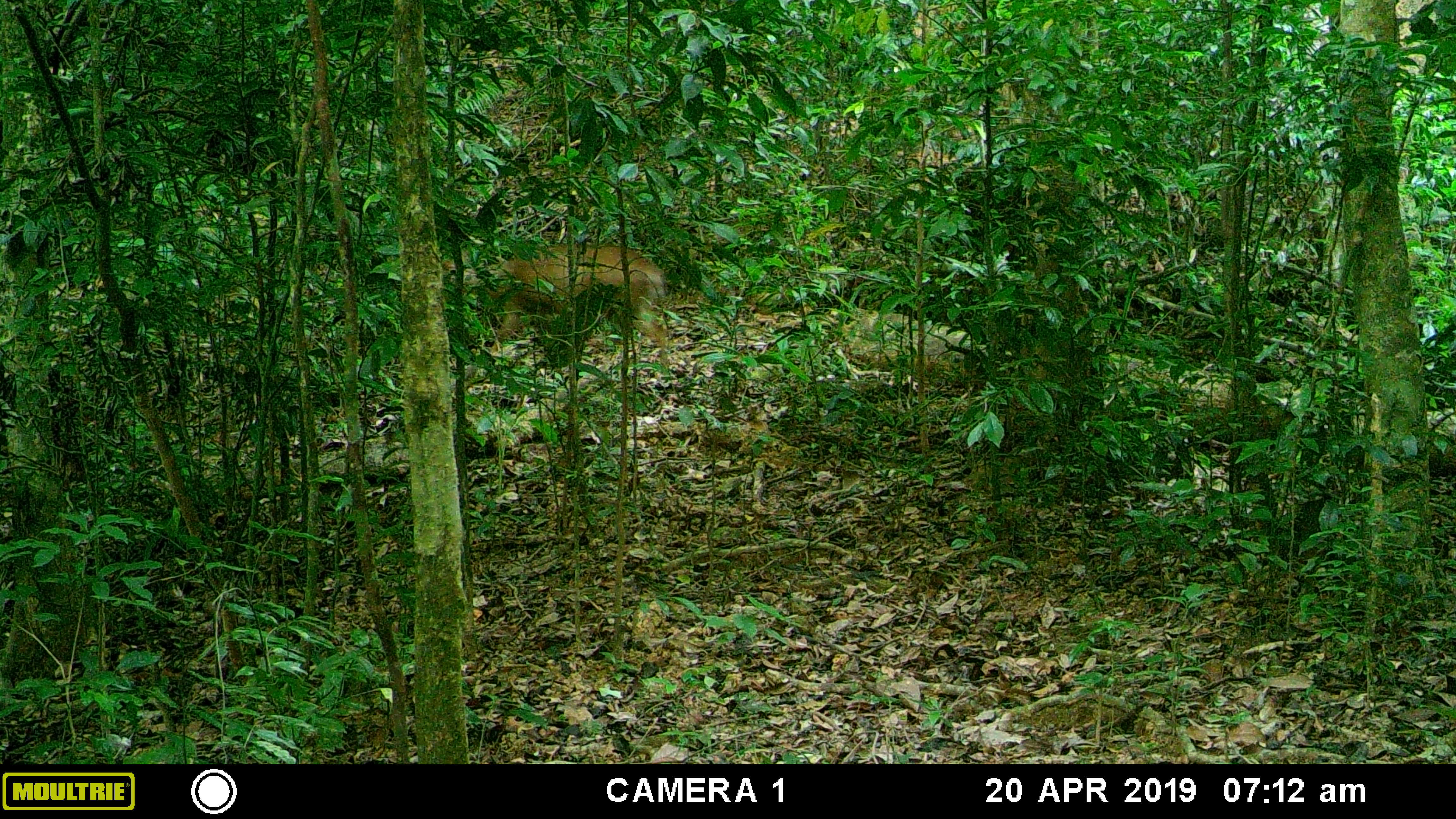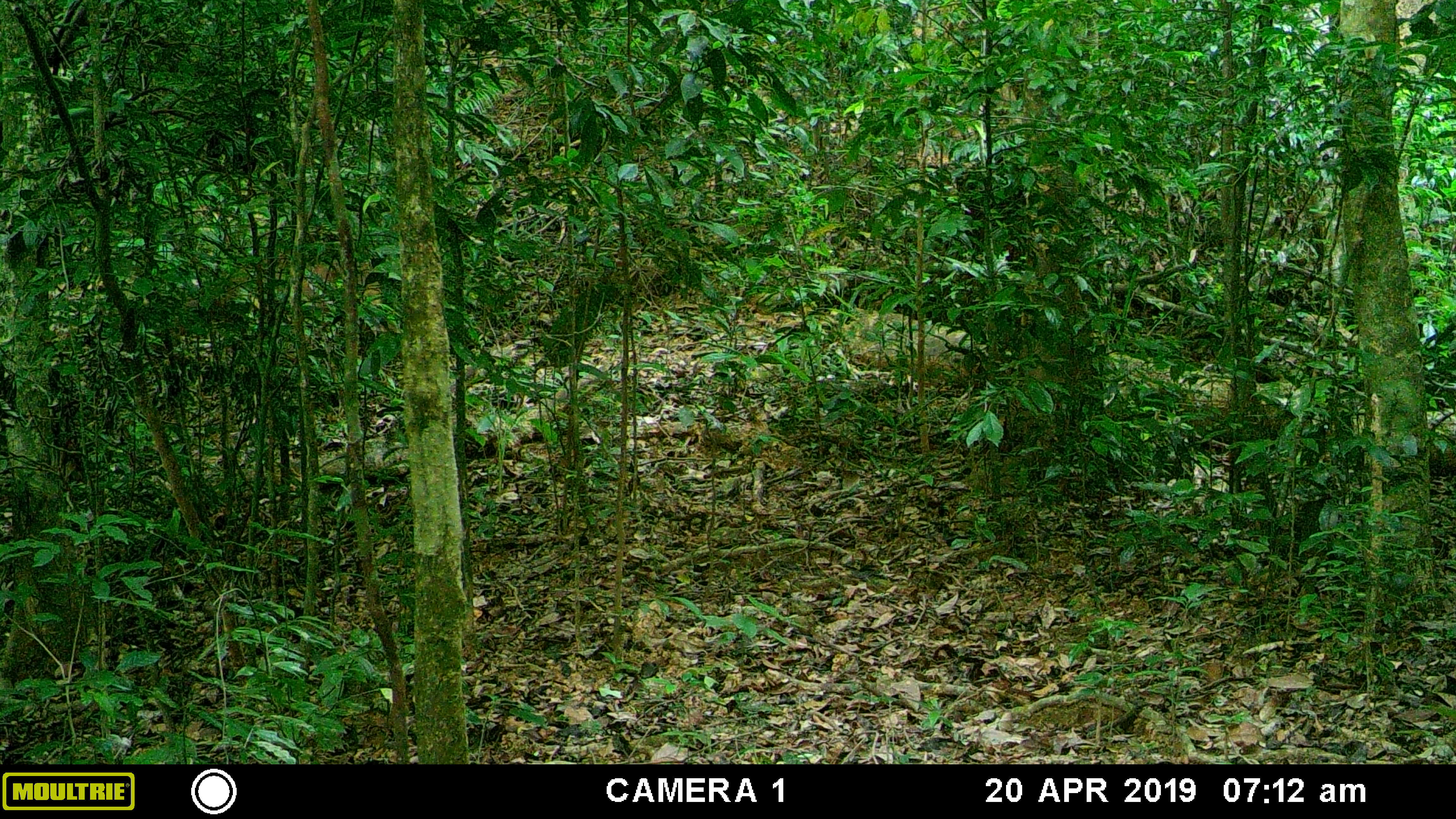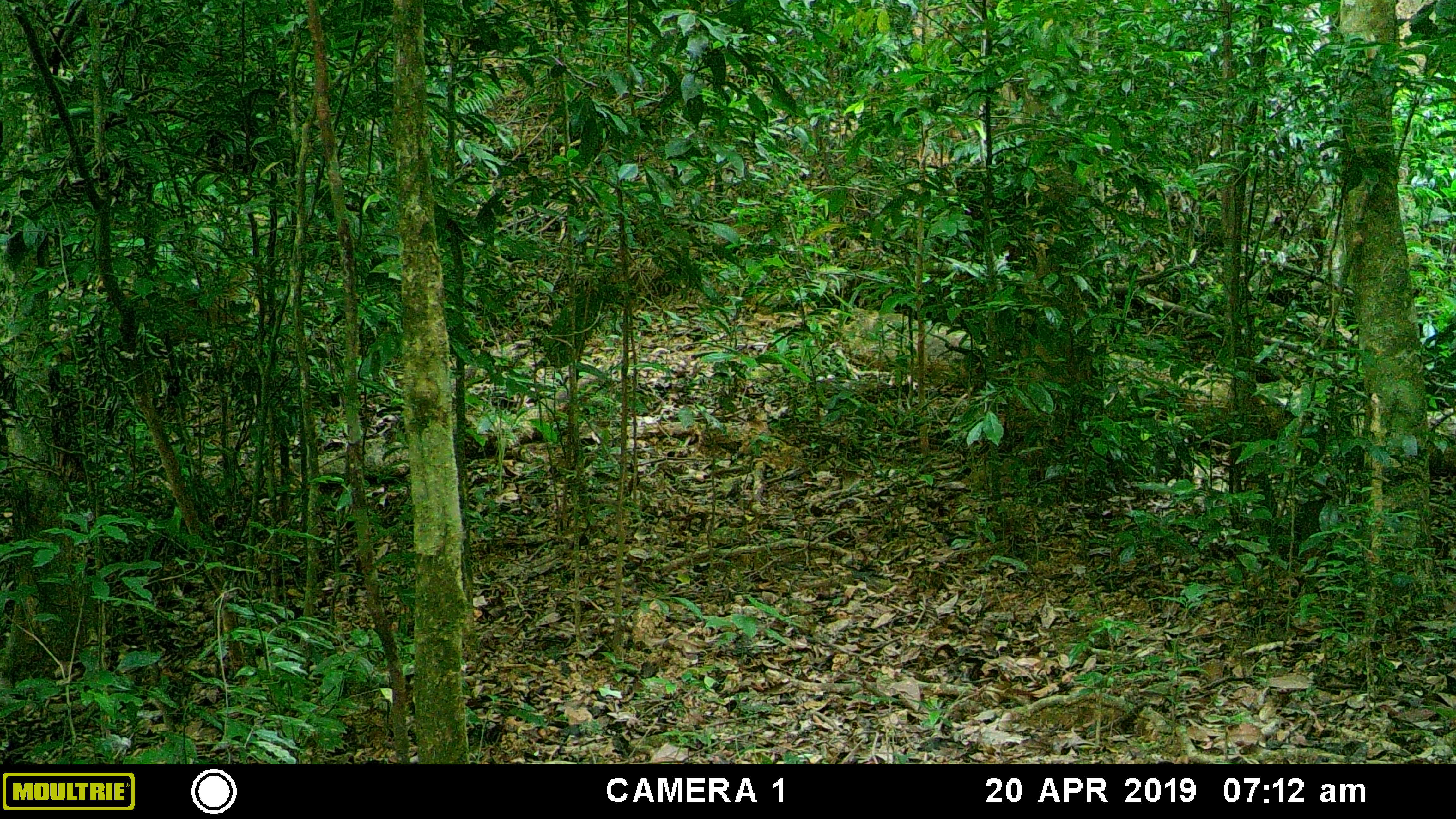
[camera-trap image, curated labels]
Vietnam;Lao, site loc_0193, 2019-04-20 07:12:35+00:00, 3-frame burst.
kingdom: Animalia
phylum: Chordata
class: Mammalia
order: Artiodactyla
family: Cervidae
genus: Muntiacus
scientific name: Muntiacus vuquangensis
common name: large-antlered muntjac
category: large antlered muntjac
Large antlered muntjac (large-antlered muntjac) (Muntiacus vuquangensis). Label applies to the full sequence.